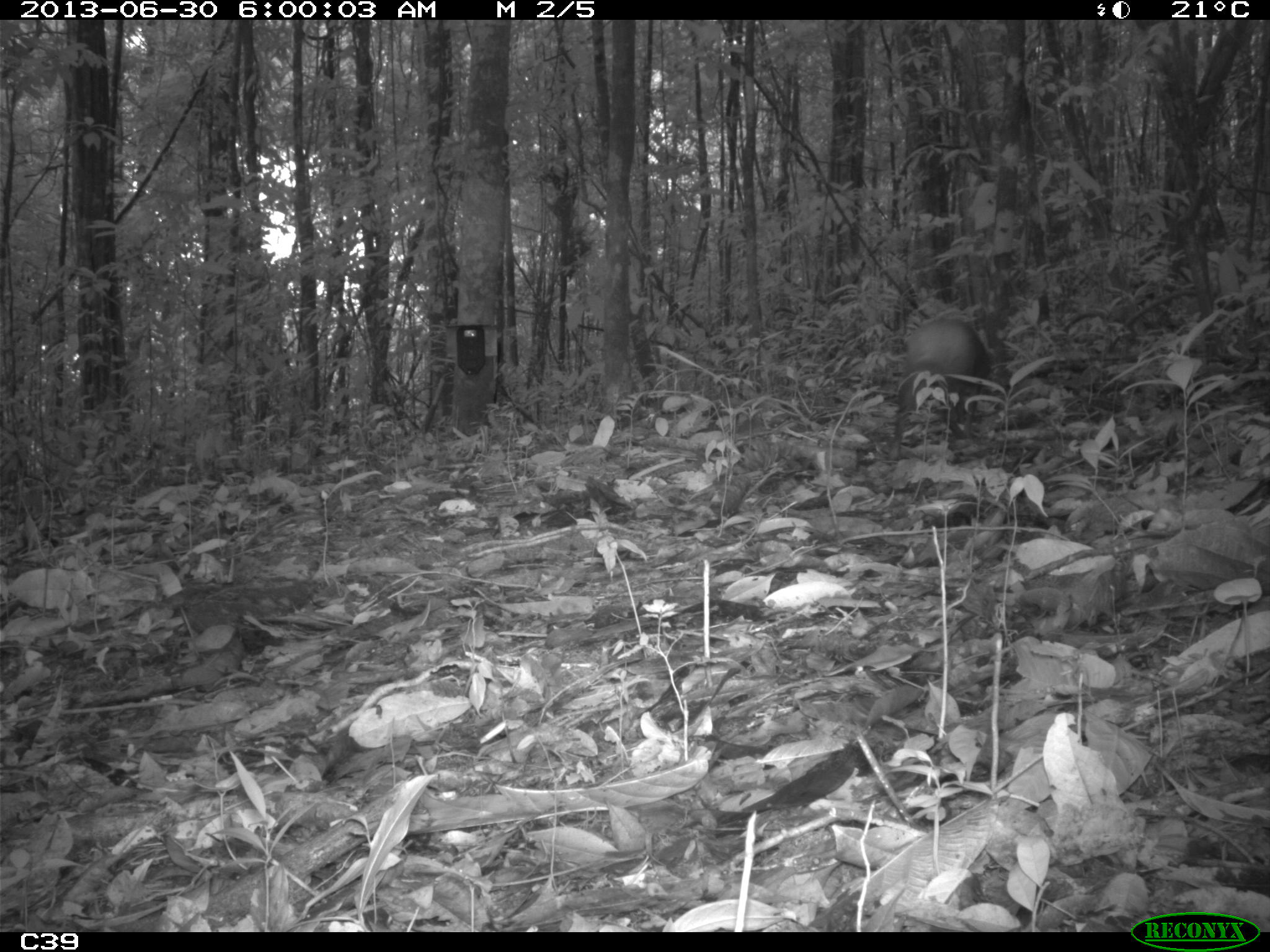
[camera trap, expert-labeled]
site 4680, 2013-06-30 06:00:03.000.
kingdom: Animalia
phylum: Chordata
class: Mammalia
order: Rodentia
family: Dasyproctidae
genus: Dasyprocta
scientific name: Dasyprocta leporina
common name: red-rumped agouti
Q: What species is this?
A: Dasyprocta leporina (red-rumped agouti).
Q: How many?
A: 1.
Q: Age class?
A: Adult.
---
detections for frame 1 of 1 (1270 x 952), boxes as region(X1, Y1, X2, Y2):
dasyprocta leporina: region(890, 313, 991, 441)